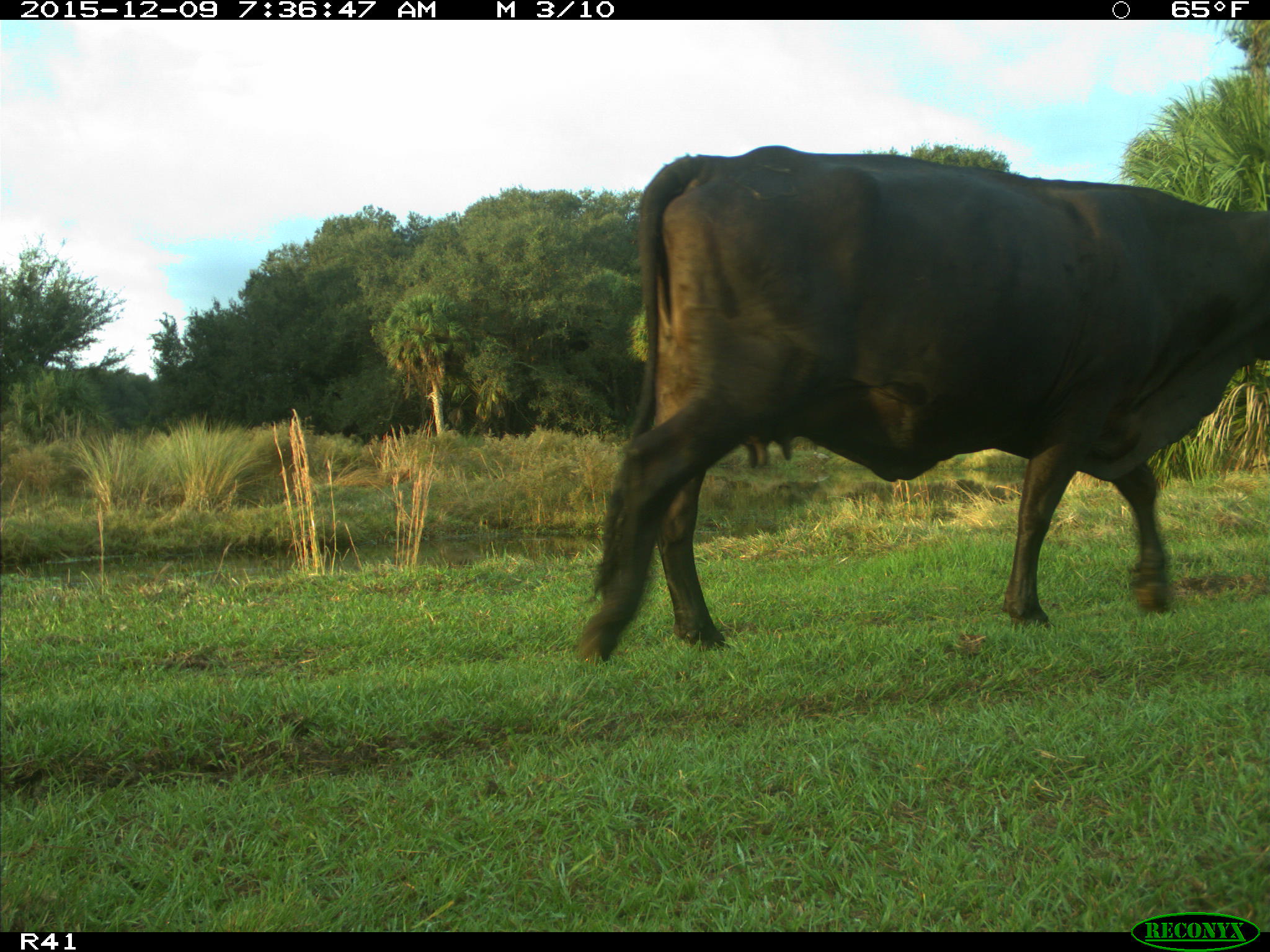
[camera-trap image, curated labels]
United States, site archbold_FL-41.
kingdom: Animalia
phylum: Chordata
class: Mammalia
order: Artiodactyla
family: Bovidae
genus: Bos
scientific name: Bos taurus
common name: domestic cow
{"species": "Bos taurus (domestic cow)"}